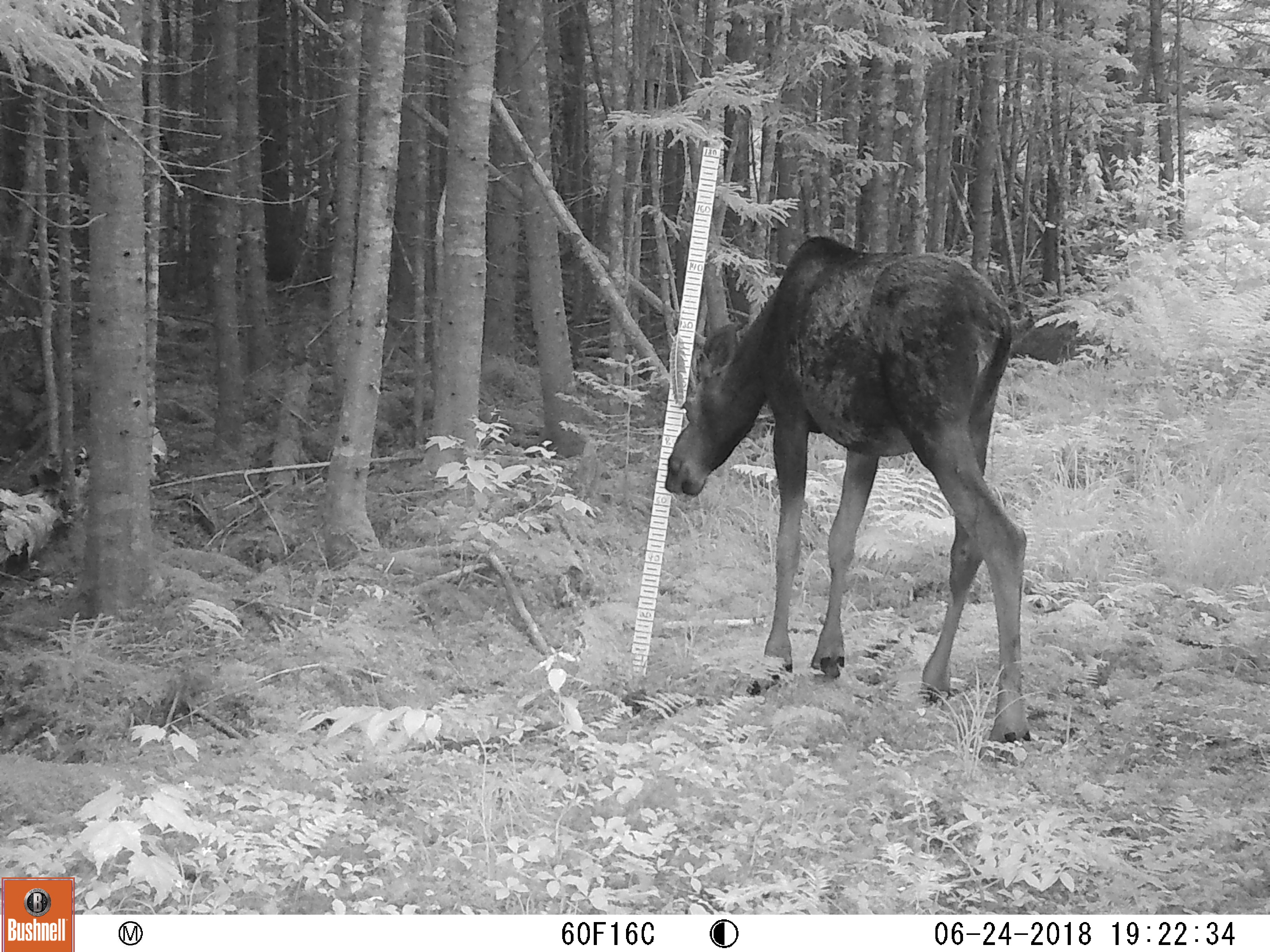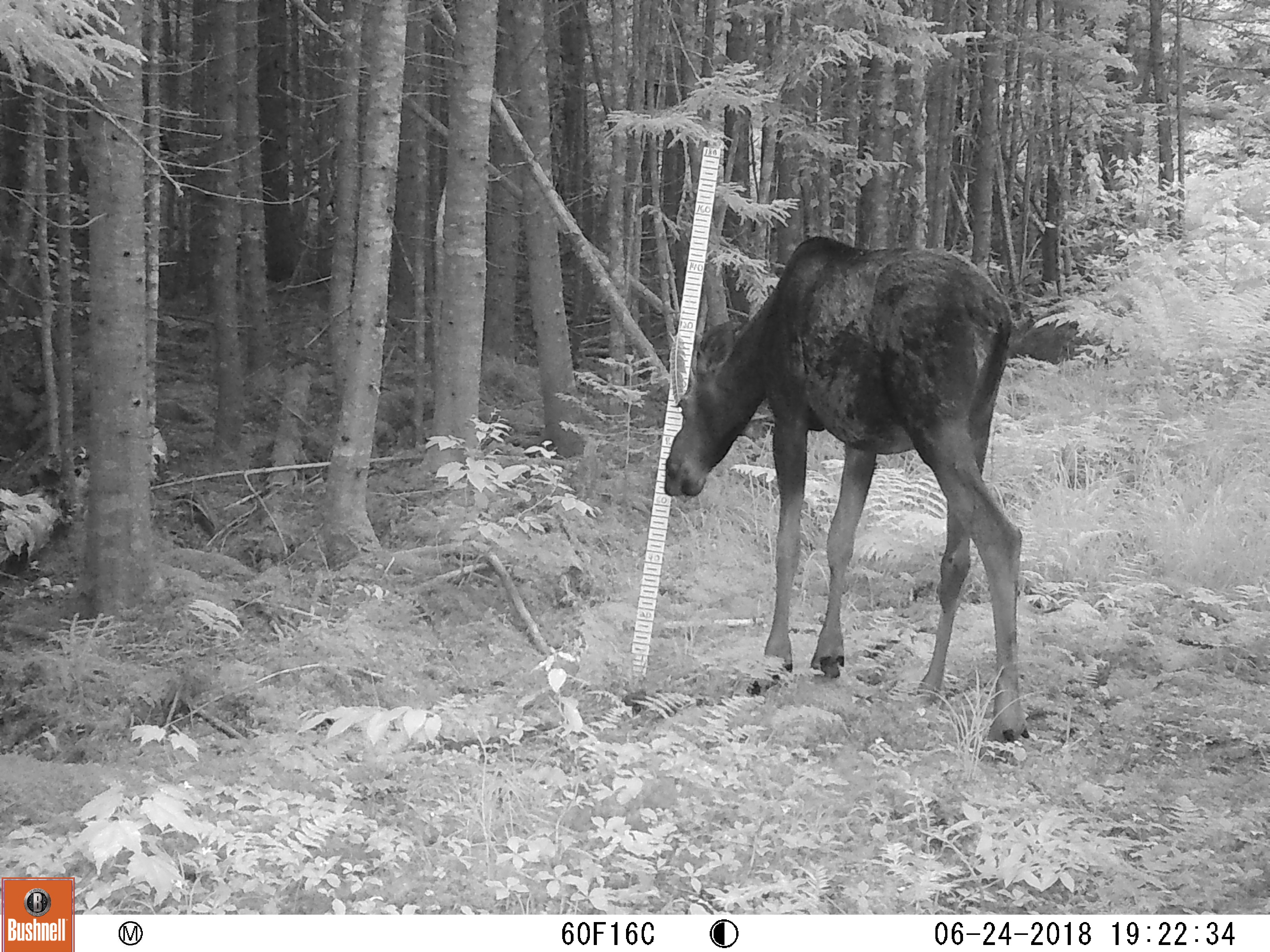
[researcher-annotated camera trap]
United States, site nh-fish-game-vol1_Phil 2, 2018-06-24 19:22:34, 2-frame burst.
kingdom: Animalia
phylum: Chordata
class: Mammalia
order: Artiodactyla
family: Cervidae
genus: Alces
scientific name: Alces alces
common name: moose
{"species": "moose (Alces alces)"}